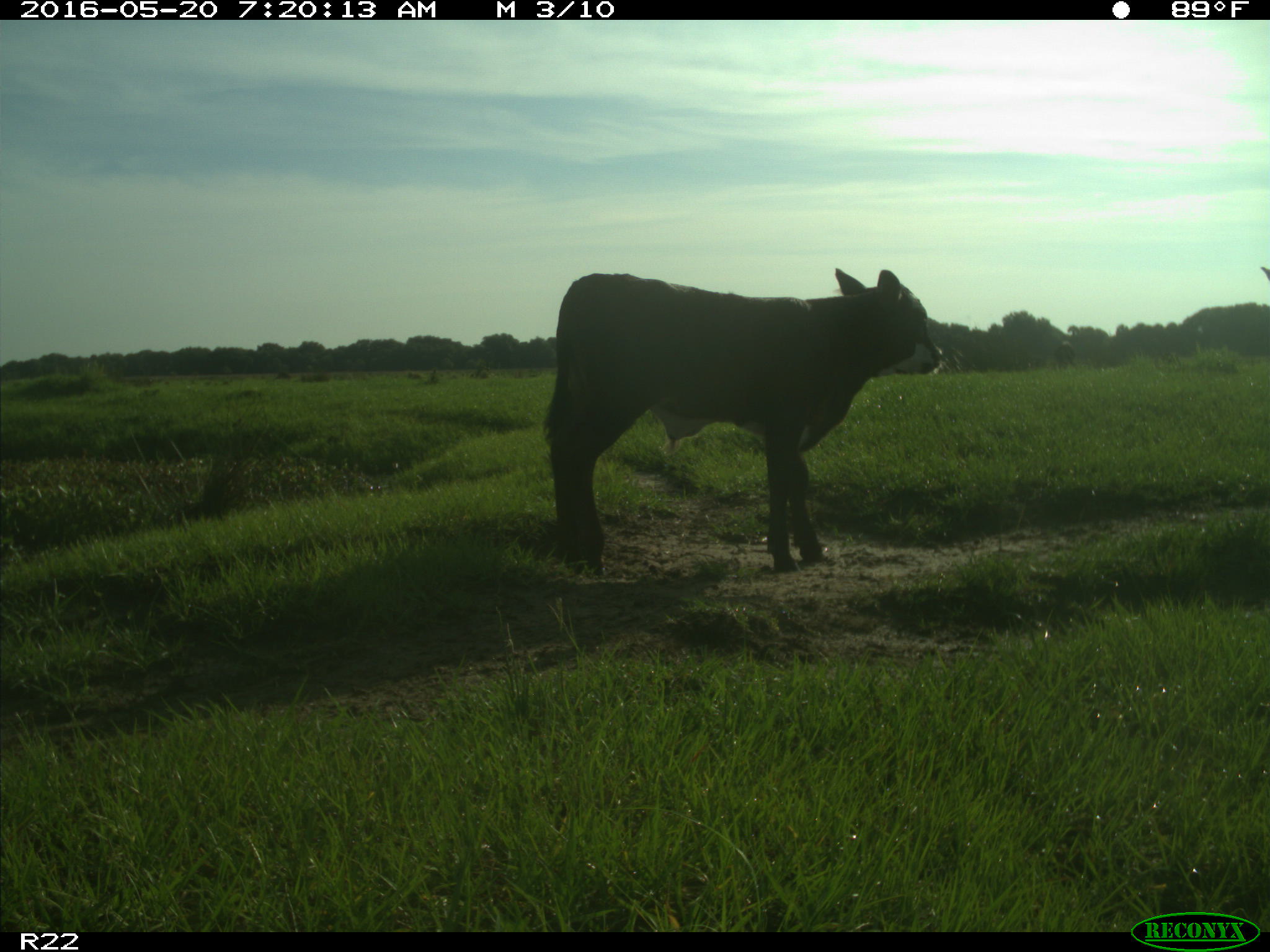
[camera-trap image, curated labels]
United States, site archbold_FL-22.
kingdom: Animalia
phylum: Chordata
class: Mammalia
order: Artiodactyla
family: Bovidae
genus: Bos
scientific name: Bos taurus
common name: domestic cow